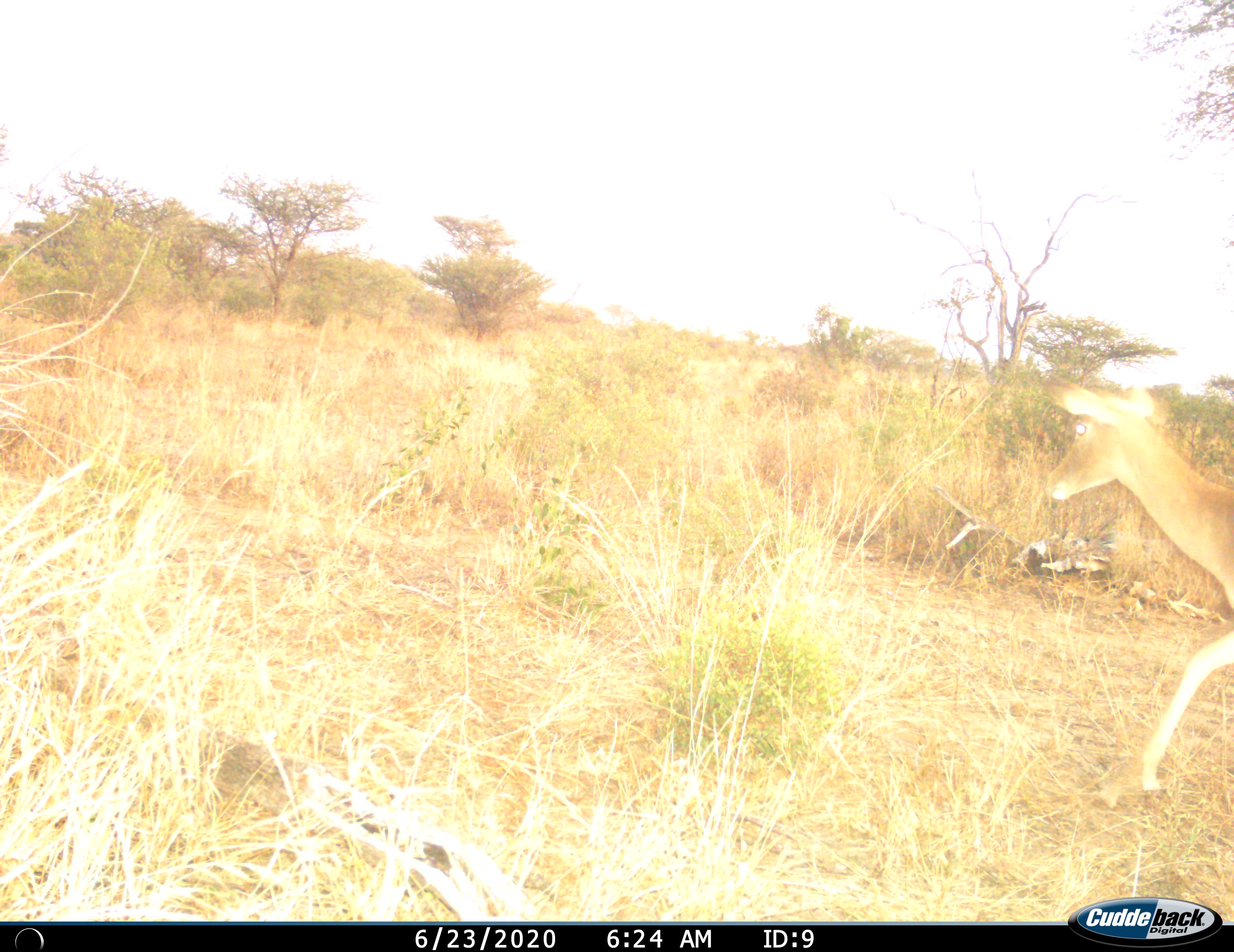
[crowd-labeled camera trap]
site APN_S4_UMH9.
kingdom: Animalia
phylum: Chordata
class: Mammalia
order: Artiodactyla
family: Bovidae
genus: Aepyceros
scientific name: Aepyceros melampus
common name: impala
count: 1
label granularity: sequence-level